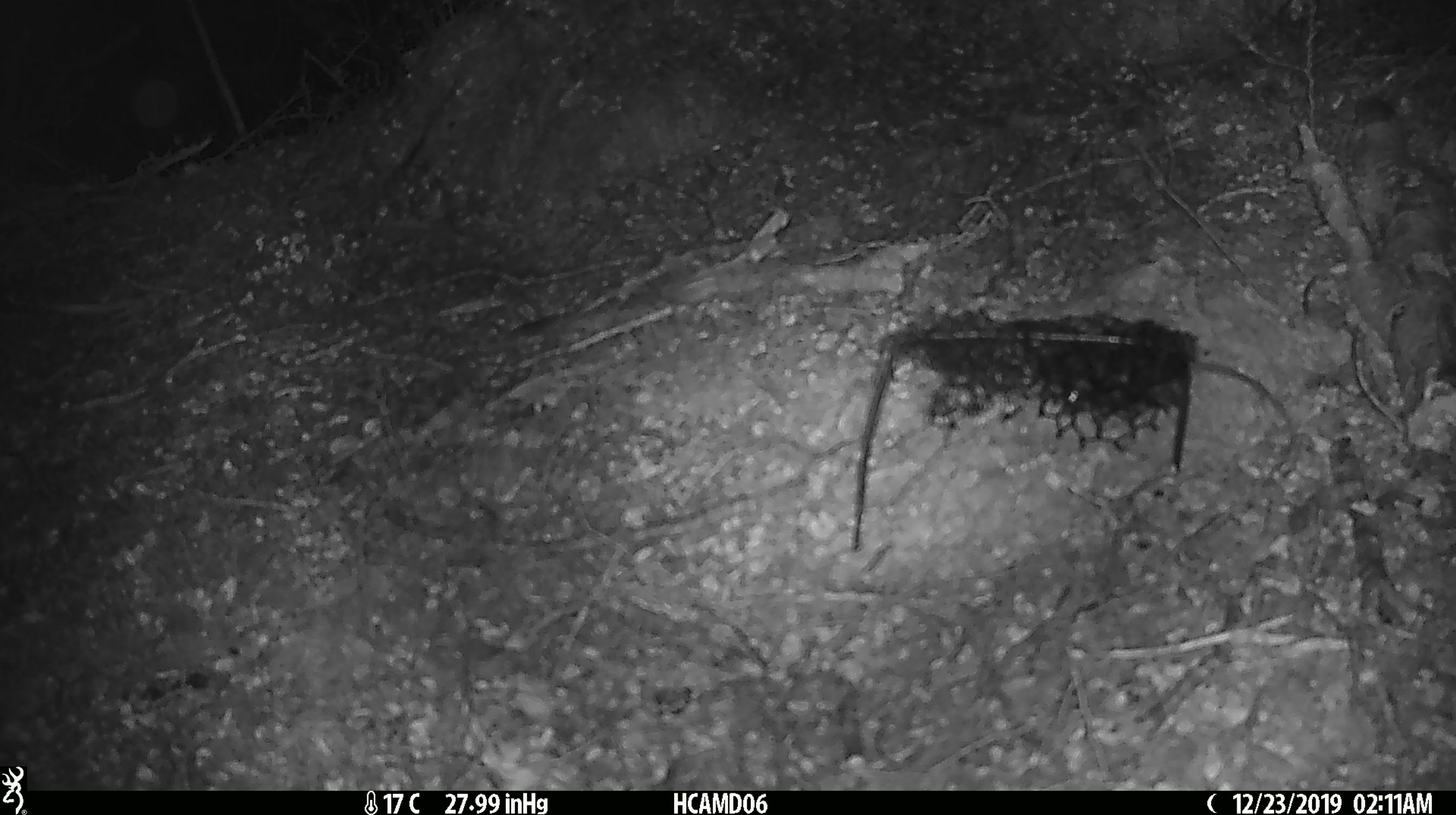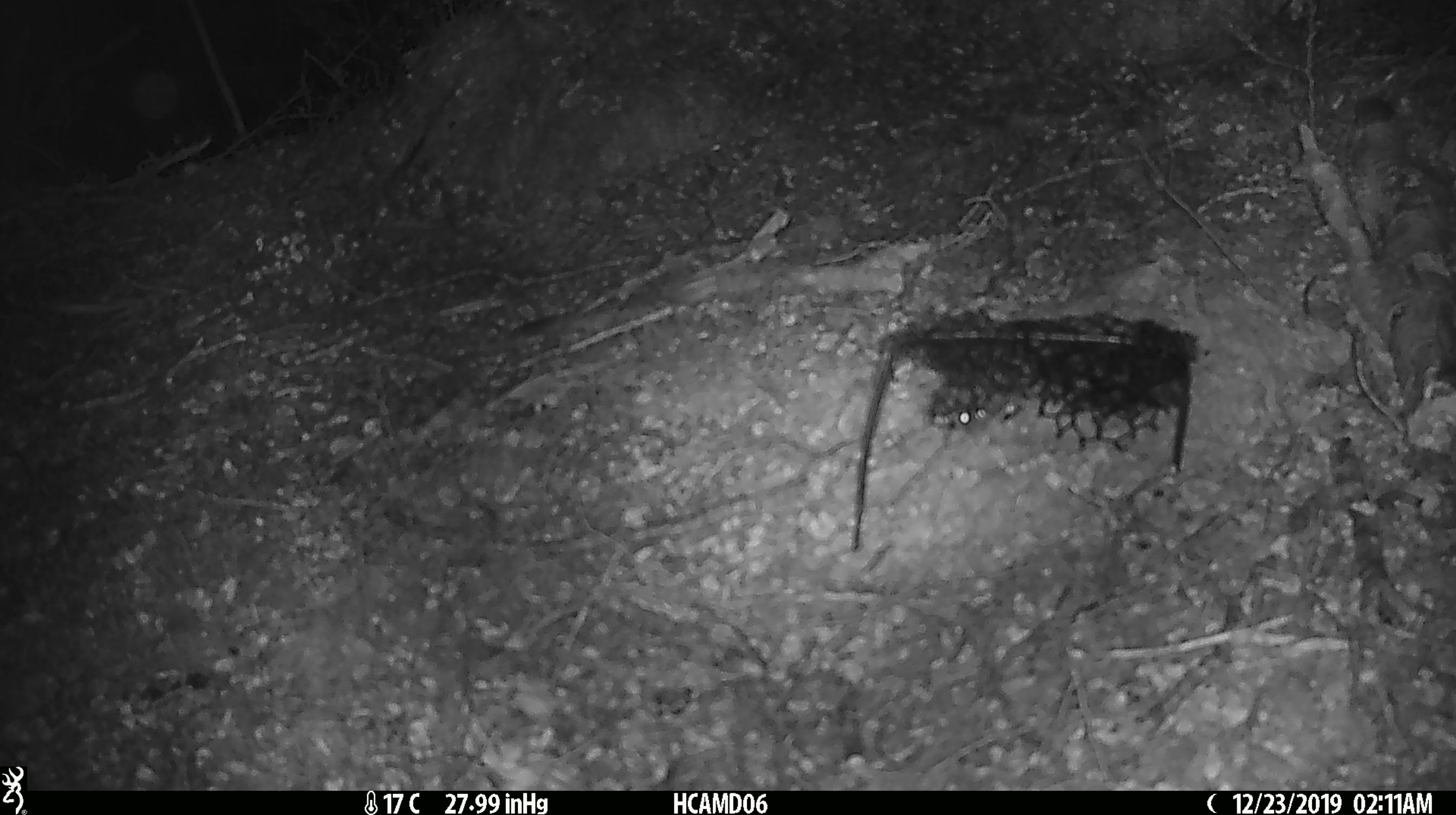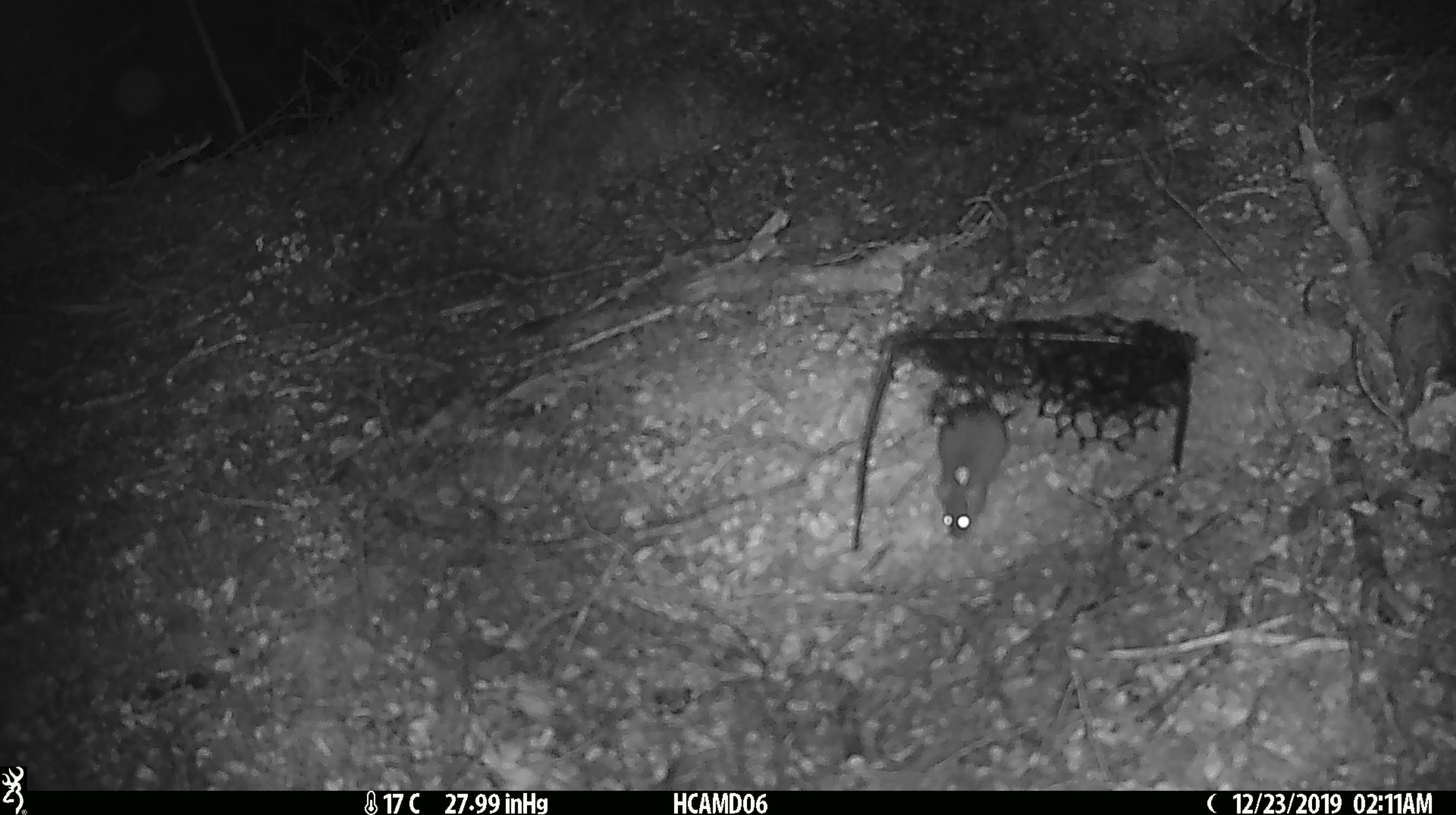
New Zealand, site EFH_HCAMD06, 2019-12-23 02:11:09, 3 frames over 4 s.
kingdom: Animalia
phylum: Chordata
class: Mammalia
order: Rodentia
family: Muridae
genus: Mus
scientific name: Mus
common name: mouse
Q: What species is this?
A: Mouse (Mus).